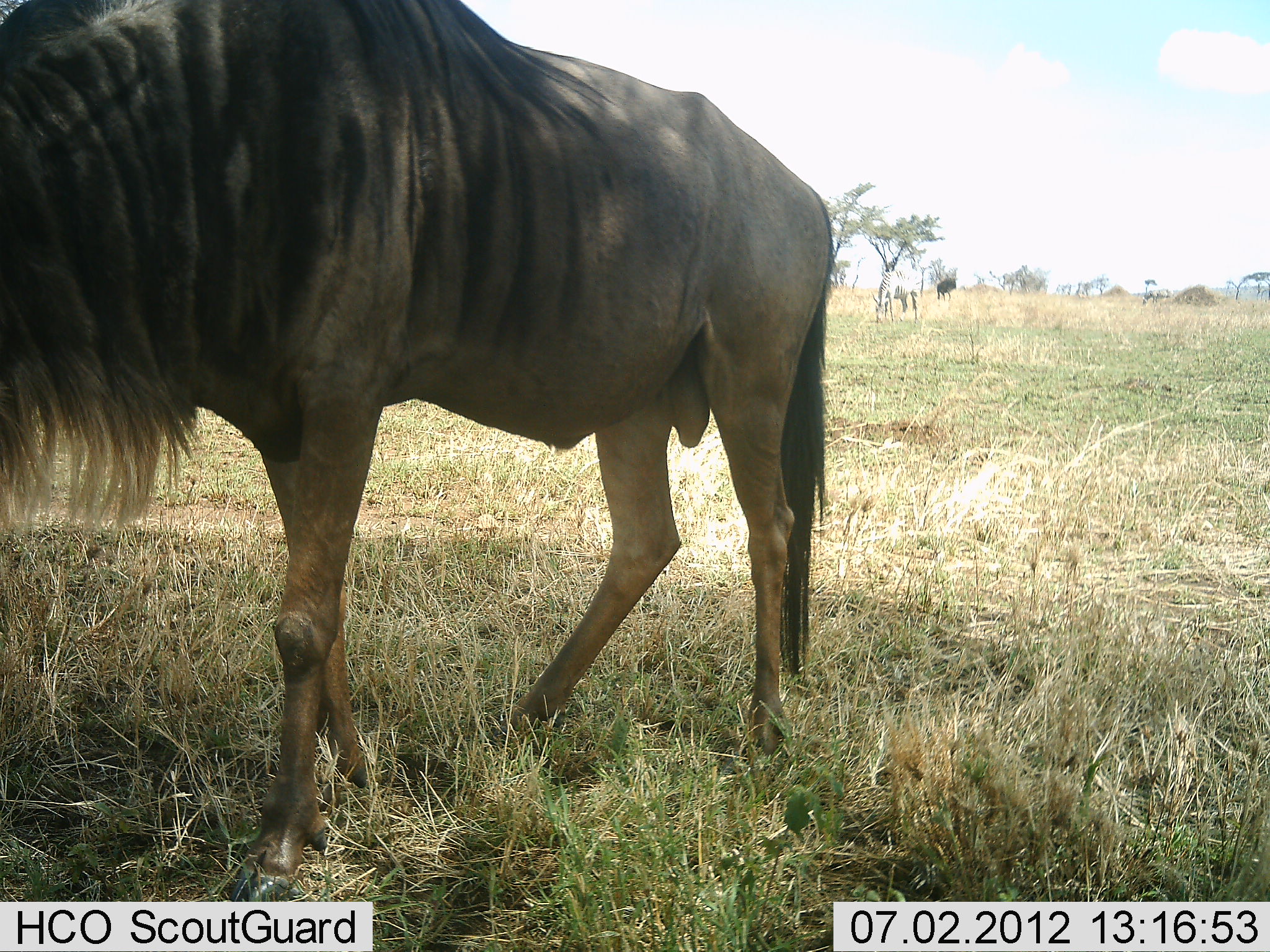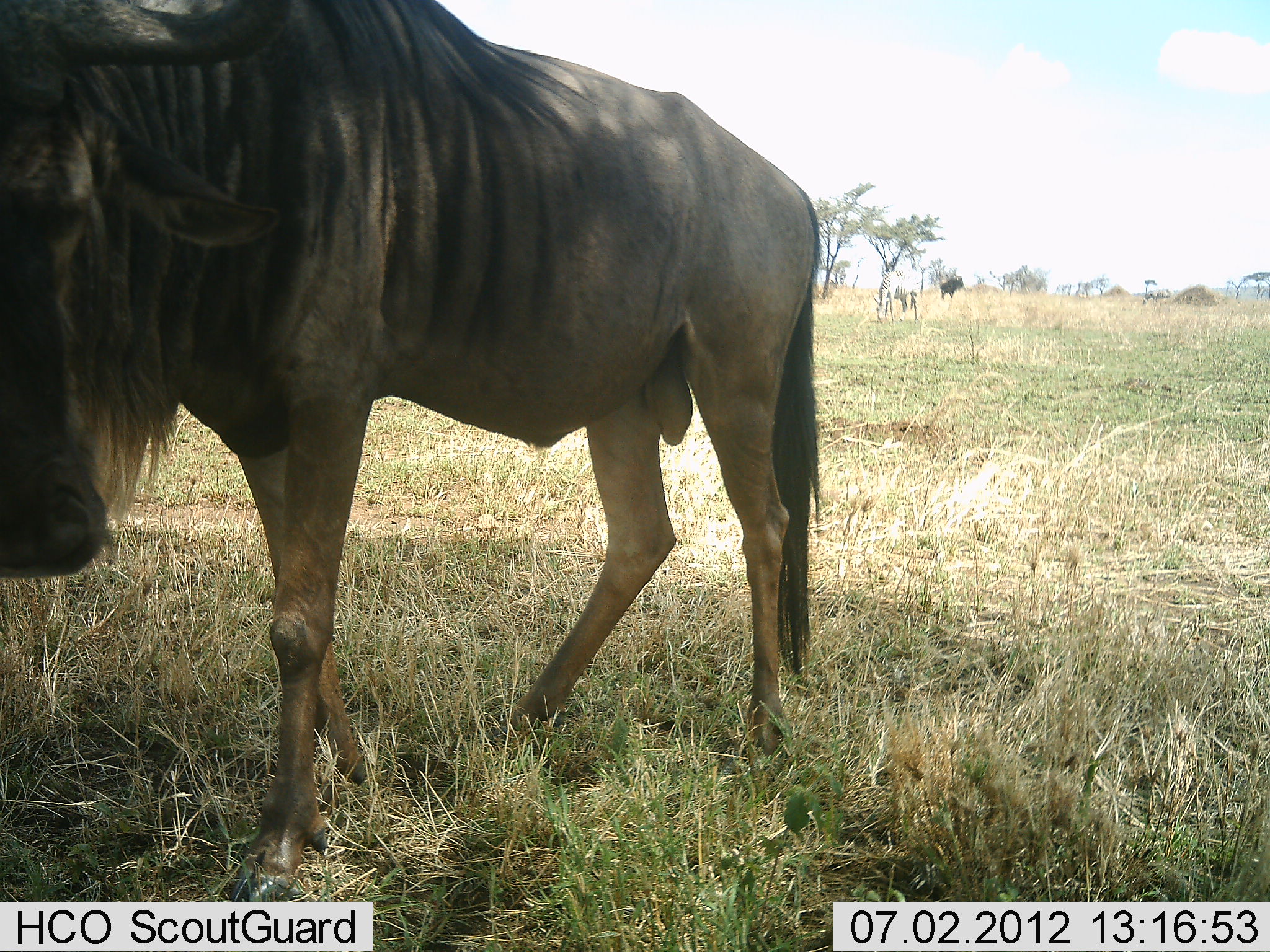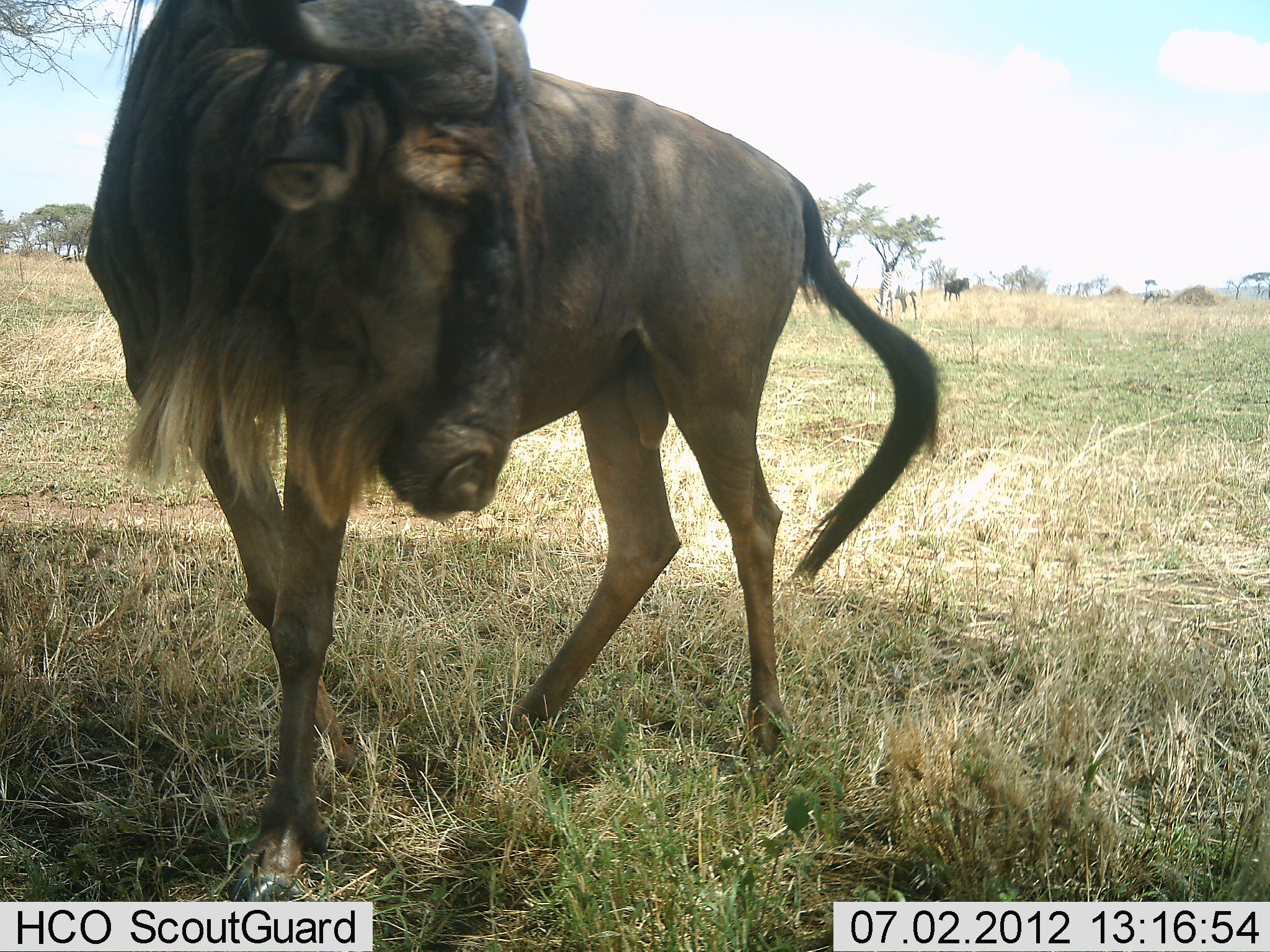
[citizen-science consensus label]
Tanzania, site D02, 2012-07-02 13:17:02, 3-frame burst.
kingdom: Animalia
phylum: Chordata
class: Mammalia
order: Artiodactyla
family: Bovidae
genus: Connochaetes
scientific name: Connochaetes taurinus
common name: blue wildebeest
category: wildebeest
Wildebeest (blue wildebeest) (Connochaetes taurinus), count 2. Behavior (volunteer vote fractions): standing 83%, resting 0%, moving 42%, interacting 0%. Young present (vote fraction): 0%. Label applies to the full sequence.